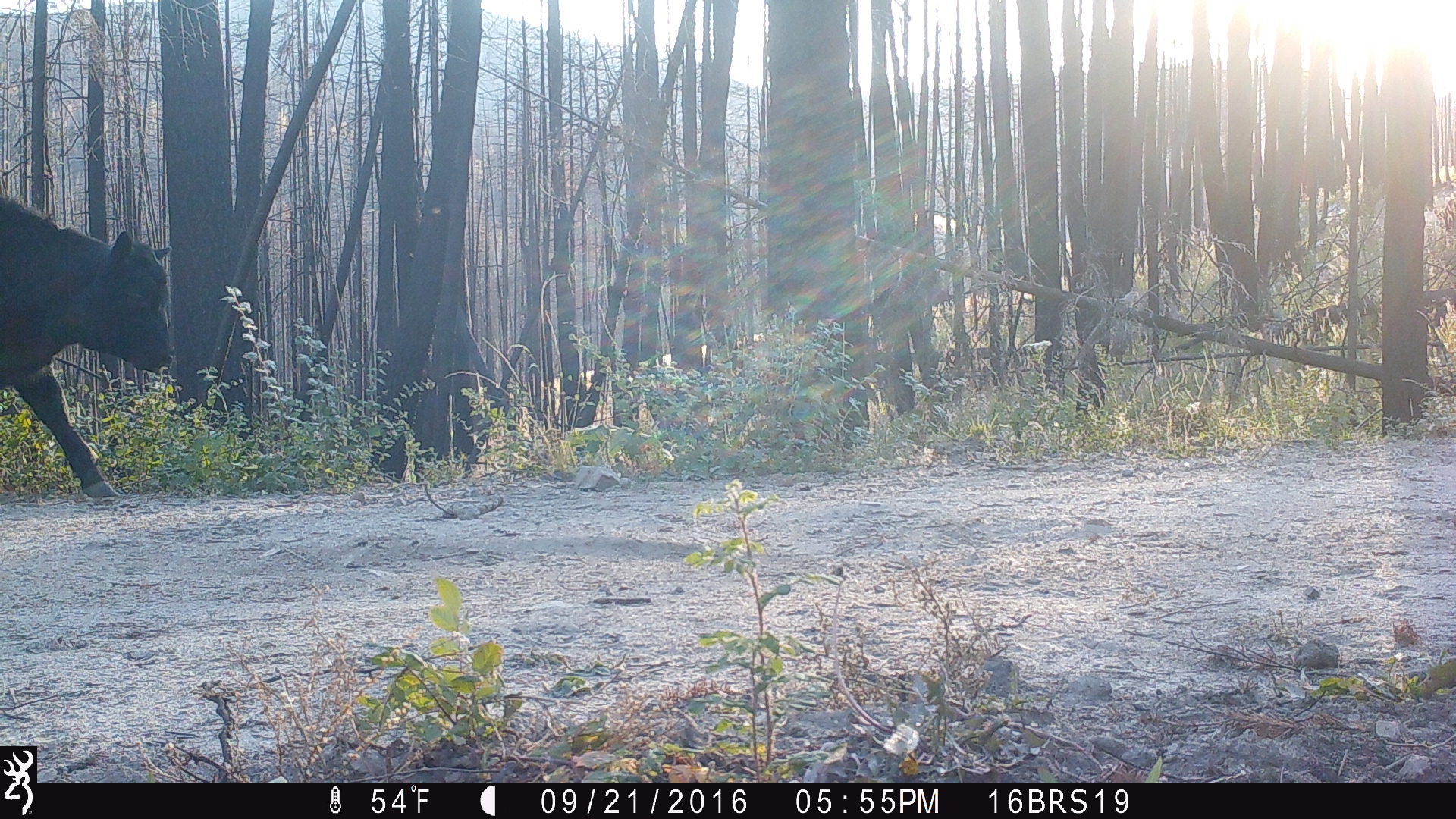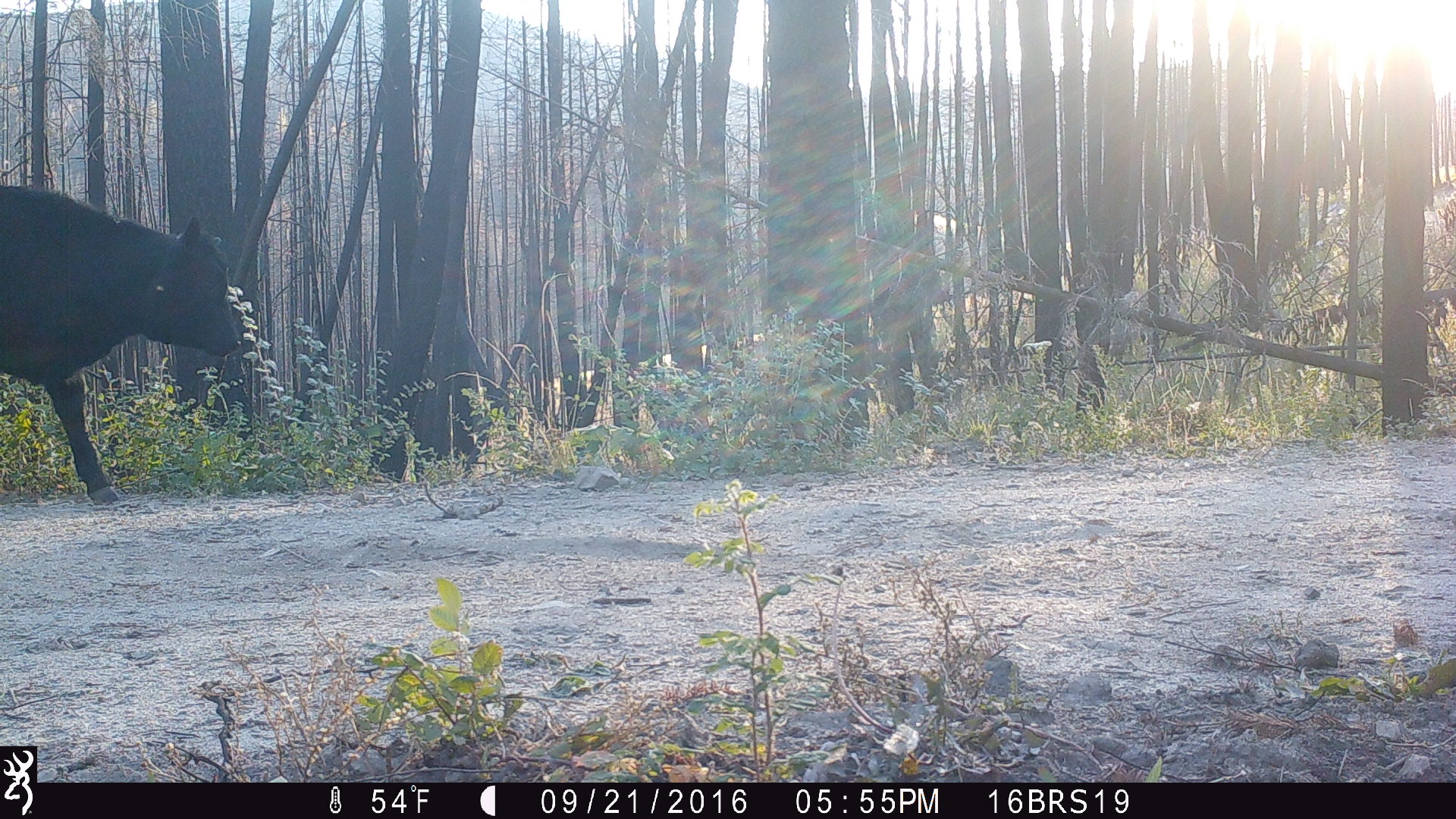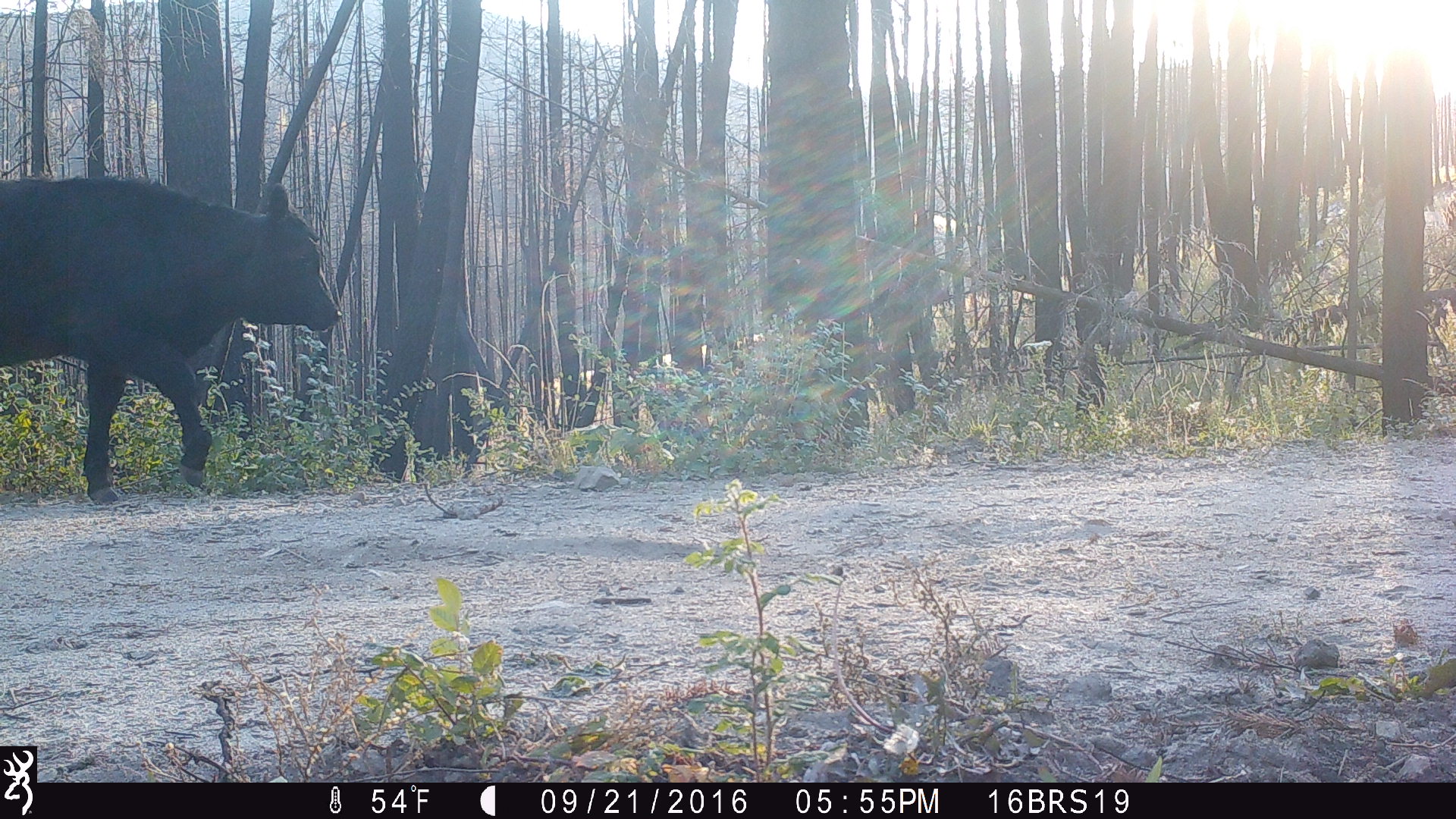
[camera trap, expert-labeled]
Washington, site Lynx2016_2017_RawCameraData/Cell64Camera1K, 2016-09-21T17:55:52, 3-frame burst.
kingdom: Animalia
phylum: Chordata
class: Mammalia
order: Artiodactyla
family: Bovidae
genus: Bos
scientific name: Bos taurus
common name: domestic cattle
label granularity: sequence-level